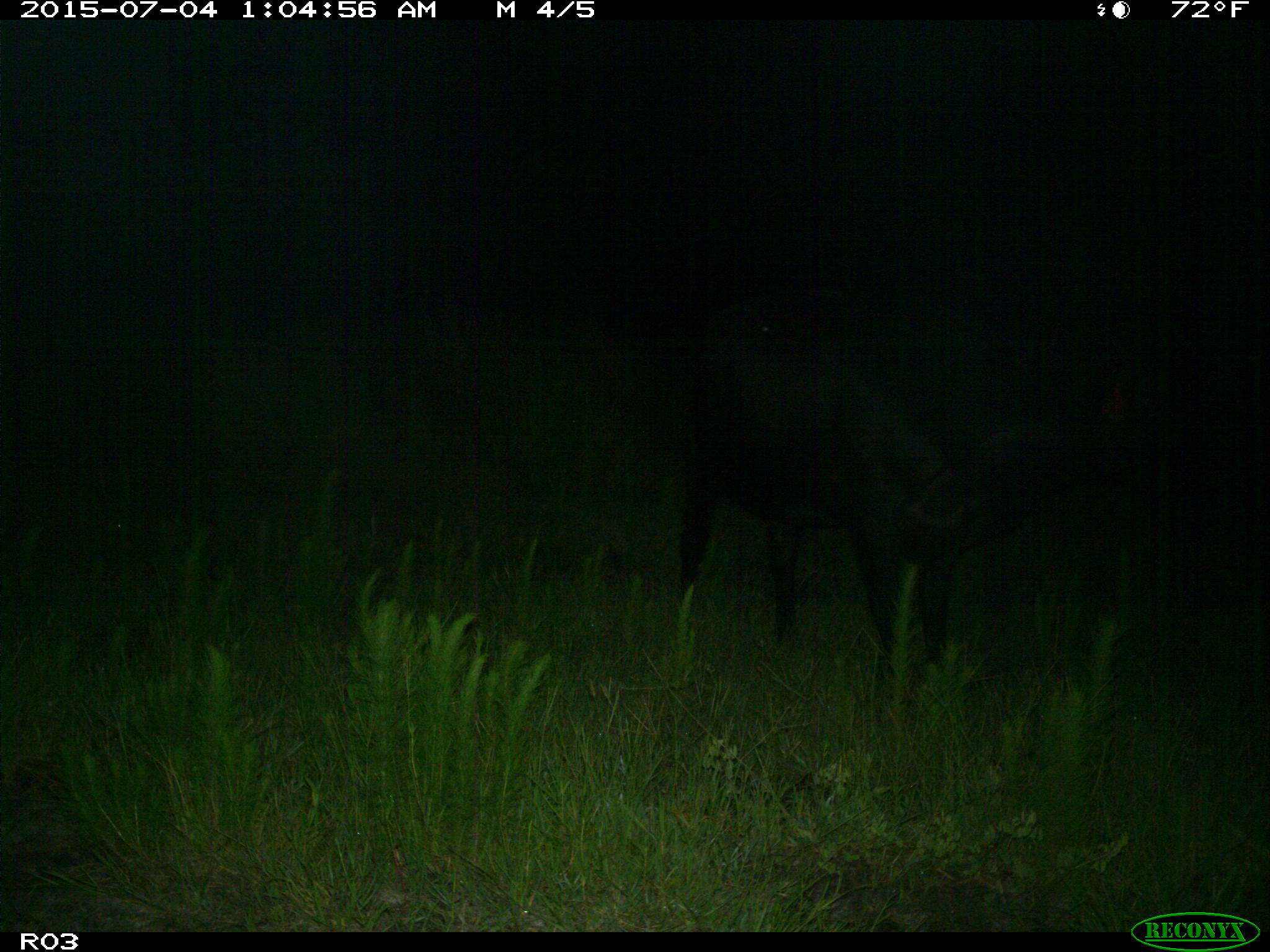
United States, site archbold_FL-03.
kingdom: Animalia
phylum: Chordata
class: Mammalia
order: Artiodactyla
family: Bovidae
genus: Bos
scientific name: Bos taurus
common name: domestic cow